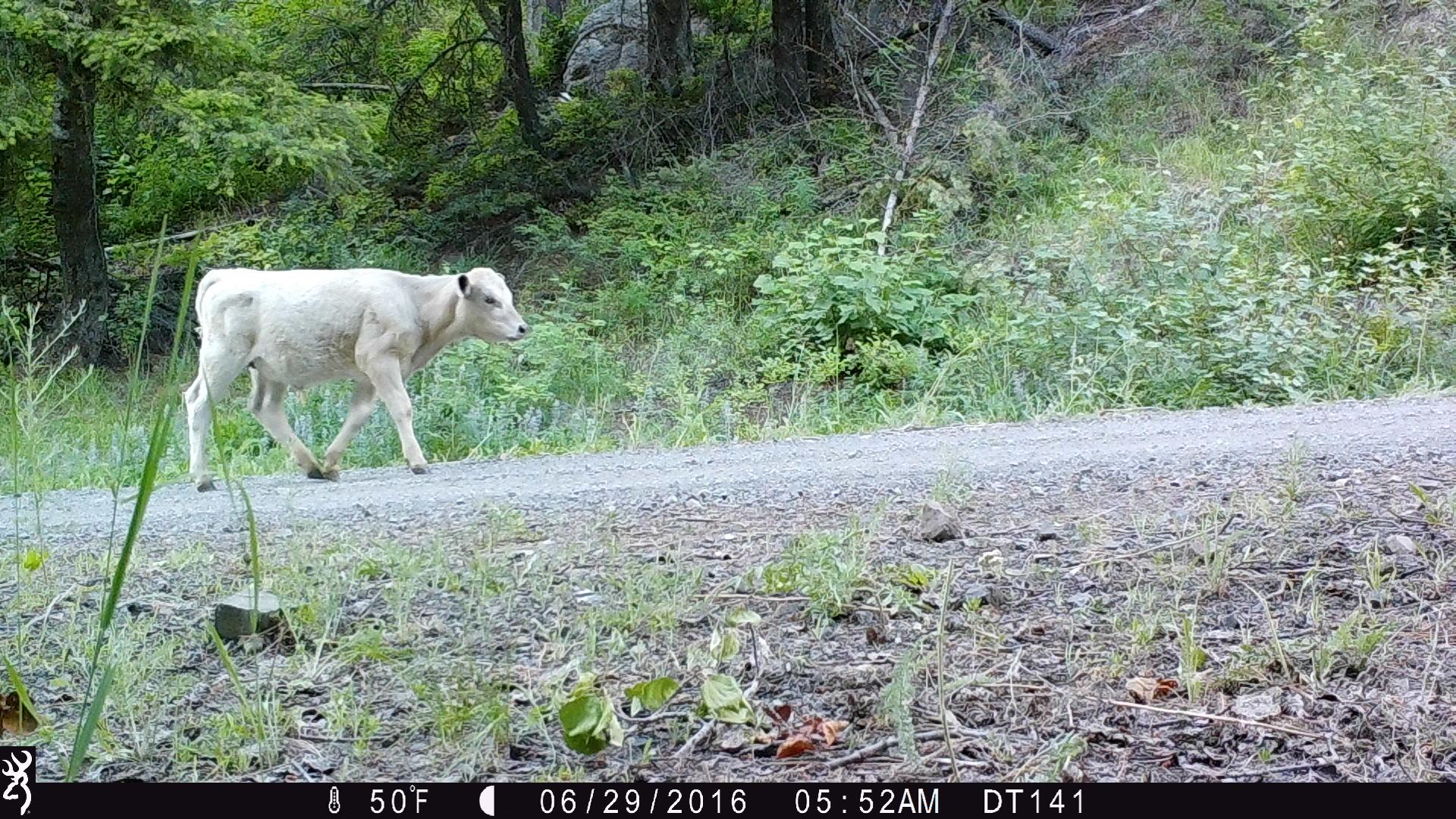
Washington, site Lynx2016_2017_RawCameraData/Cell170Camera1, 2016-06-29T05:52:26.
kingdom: Animalia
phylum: Chordata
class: Mammalia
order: Artiodactyla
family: Bovidae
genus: Bos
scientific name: Bos taurus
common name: domestic cattle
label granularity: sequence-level